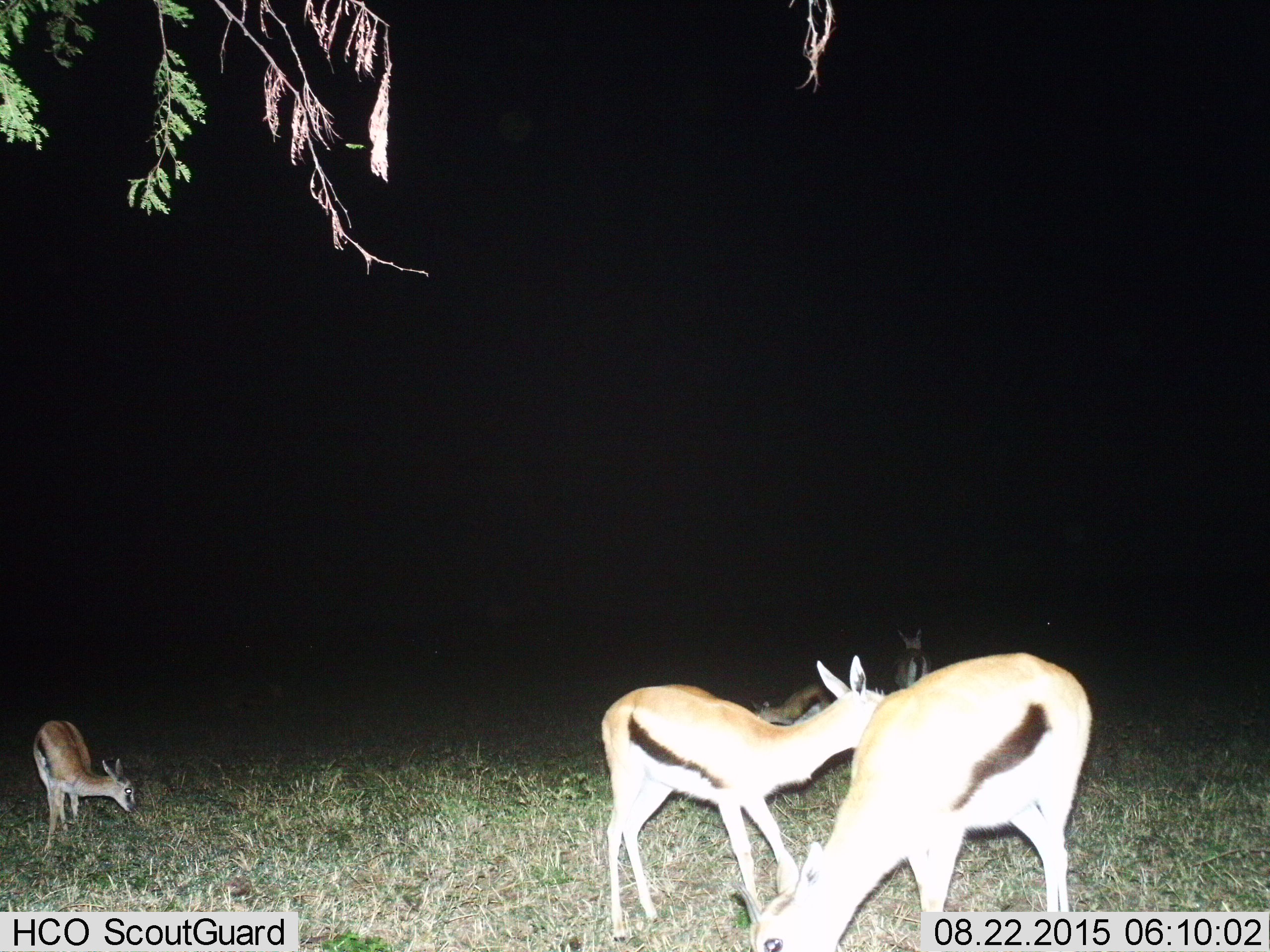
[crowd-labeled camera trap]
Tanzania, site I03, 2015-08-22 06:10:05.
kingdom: Animalia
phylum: Chordata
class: Mammalia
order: Artiodactyla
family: Bovidae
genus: Eudorcas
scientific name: Eudorcas thomsonii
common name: thomson's gazelle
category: gazellethomsons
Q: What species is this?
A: Gazellethomsons (thomson's gazelle) (Eudorcas thomsonii).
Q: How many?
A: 5.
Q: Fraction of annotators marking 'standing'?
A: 44%.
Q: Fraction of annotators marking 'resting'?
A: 11%.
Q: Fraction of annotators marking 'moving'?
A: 33%.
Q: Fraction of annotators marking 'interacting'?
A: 11%.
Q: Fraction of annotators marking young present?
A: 44%.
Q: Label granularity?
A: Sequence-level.